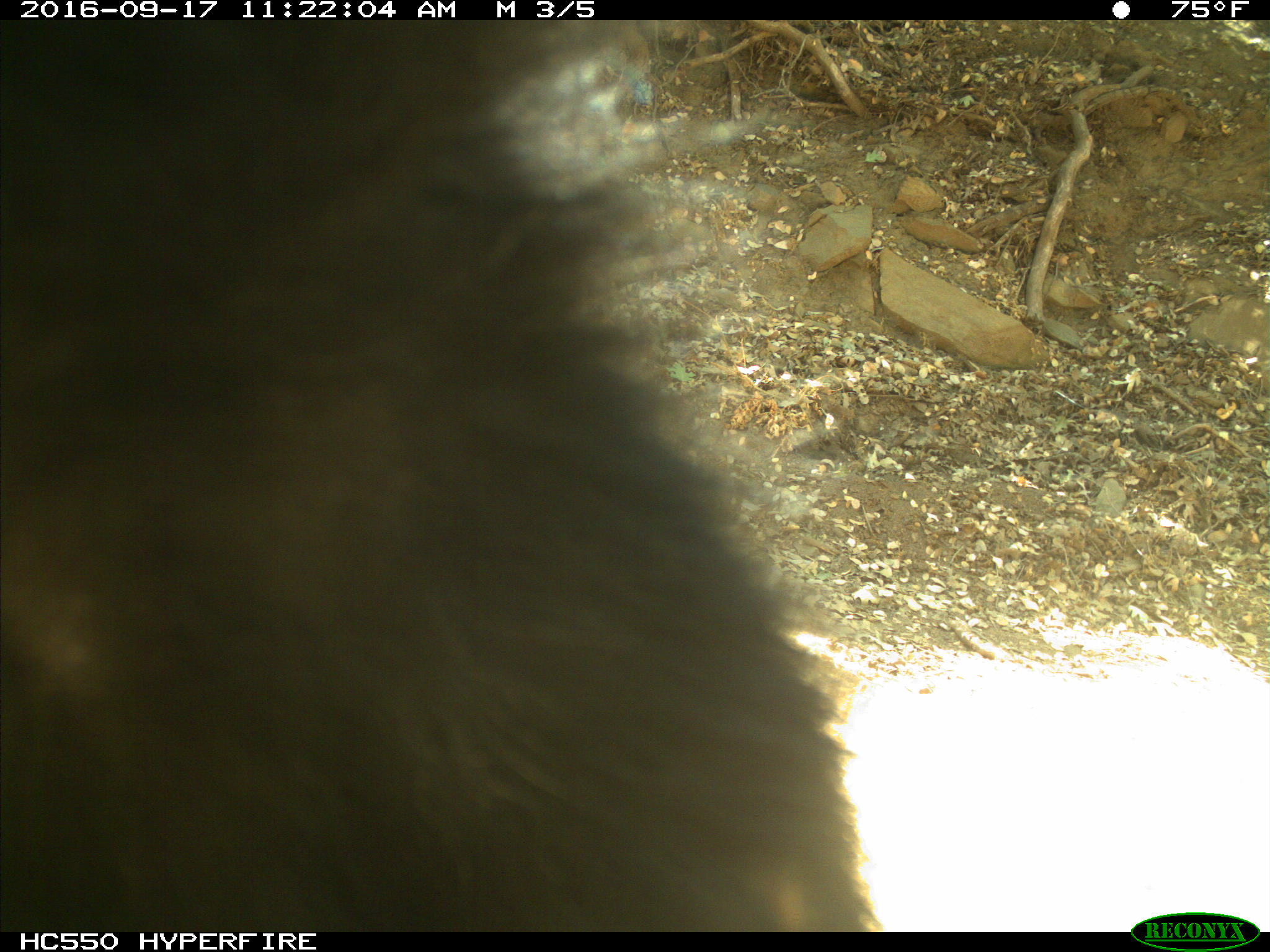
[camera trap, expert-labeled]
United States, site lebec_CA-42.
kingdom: Animalia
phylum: Chordata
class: Mammalia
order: Carnivora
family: Ursidae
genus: Ursus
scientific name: Ursus americanus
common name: american black bear